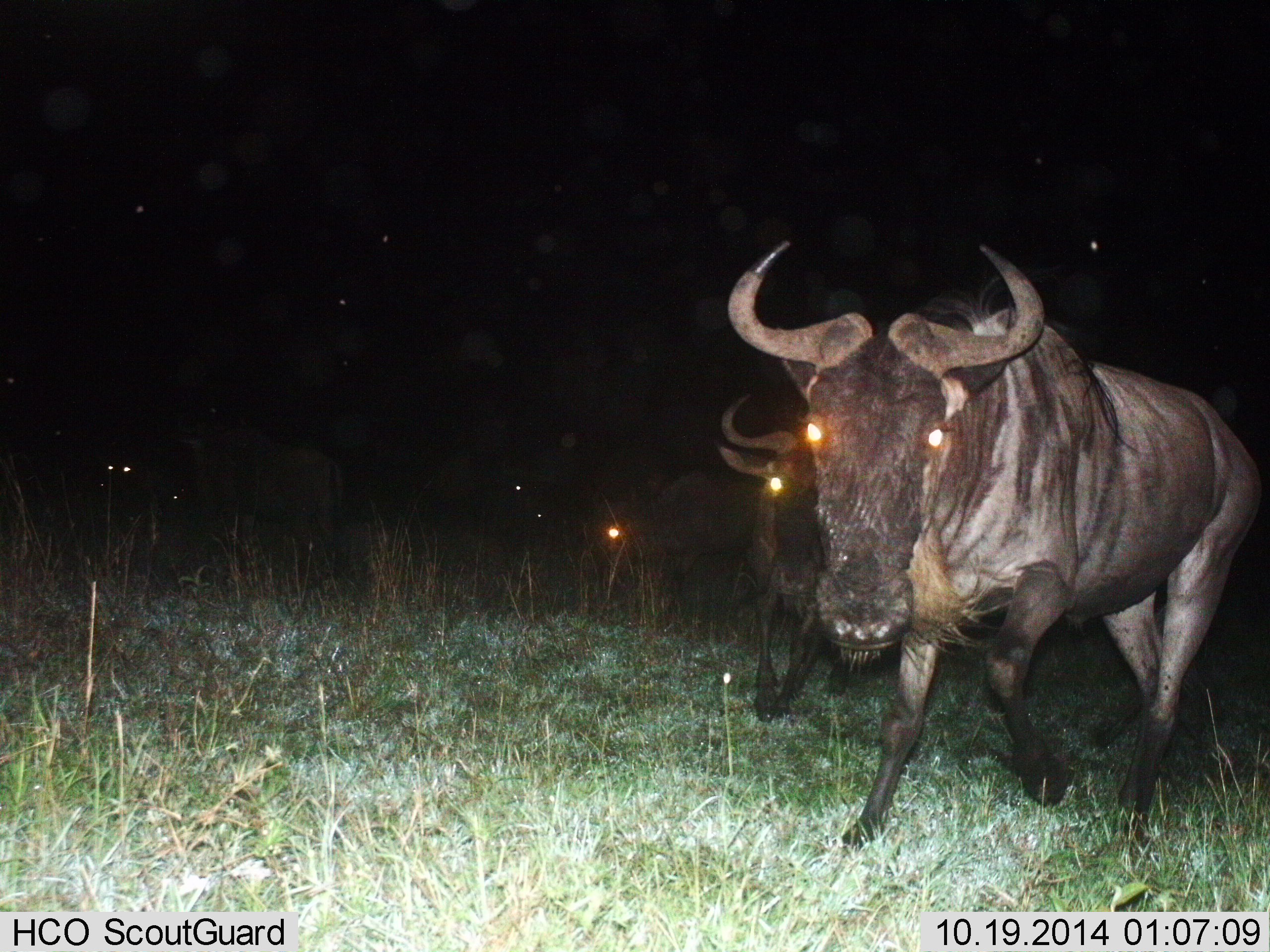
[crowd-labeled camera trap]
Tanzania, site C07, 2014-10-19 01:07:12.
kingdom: Animalia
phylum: Chordata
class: Mammalia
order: Artiodactyla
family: Bovidae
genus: Connochaetes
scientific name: Connochaetes taurinus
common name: blue wildebeest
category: wildebeest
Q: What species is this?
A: Wildebeest (blue wildebeest) (Connochaetes taurinus).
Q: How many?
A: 5.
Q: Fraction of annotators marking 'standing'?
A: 20%.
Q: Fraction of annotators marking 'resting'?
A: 0%.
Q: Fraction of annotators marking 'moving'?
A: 100%.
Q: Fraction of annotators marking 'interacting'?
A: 0%.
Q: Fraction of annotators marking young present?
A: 0%.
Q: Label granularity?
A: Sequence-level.